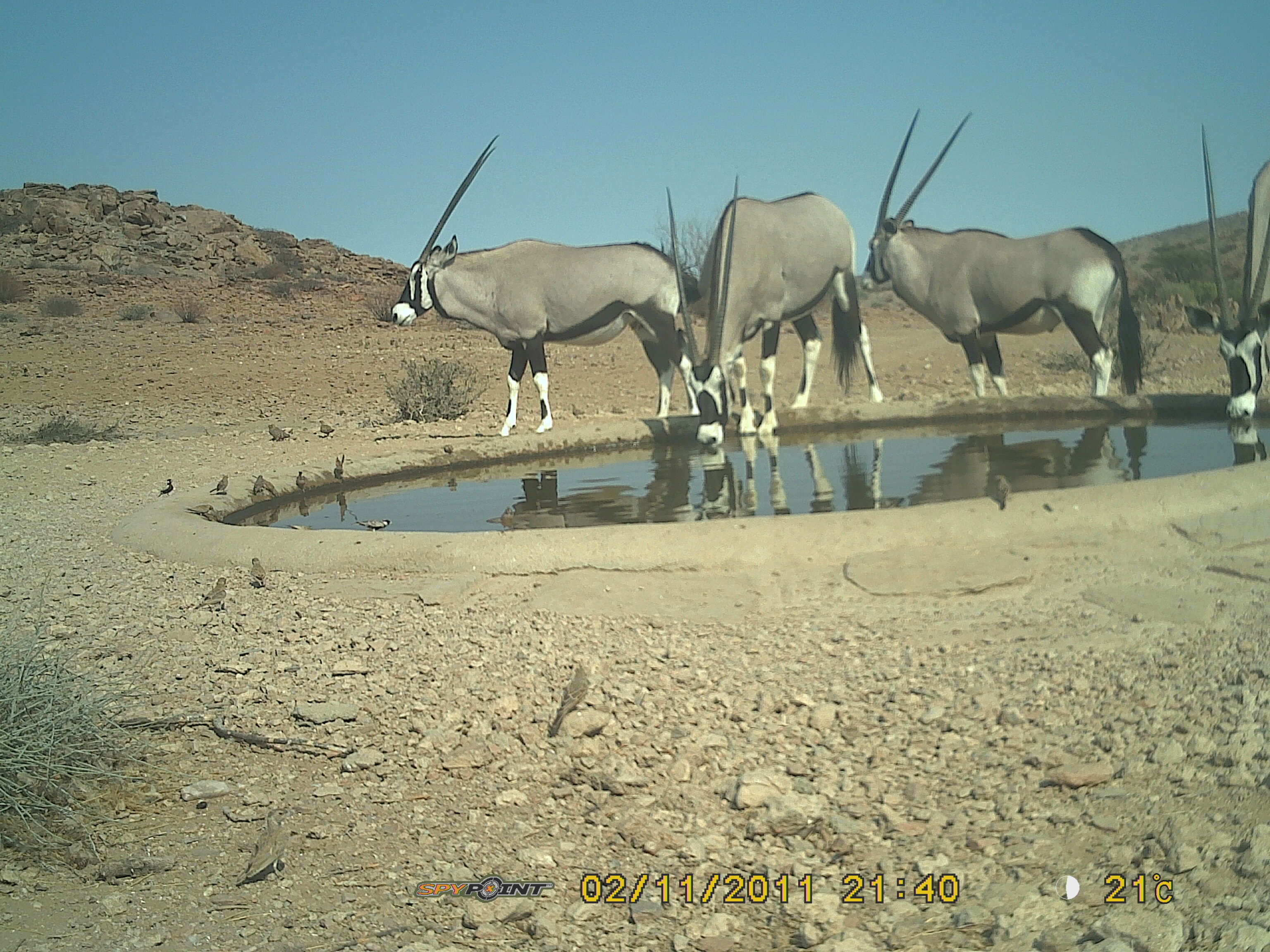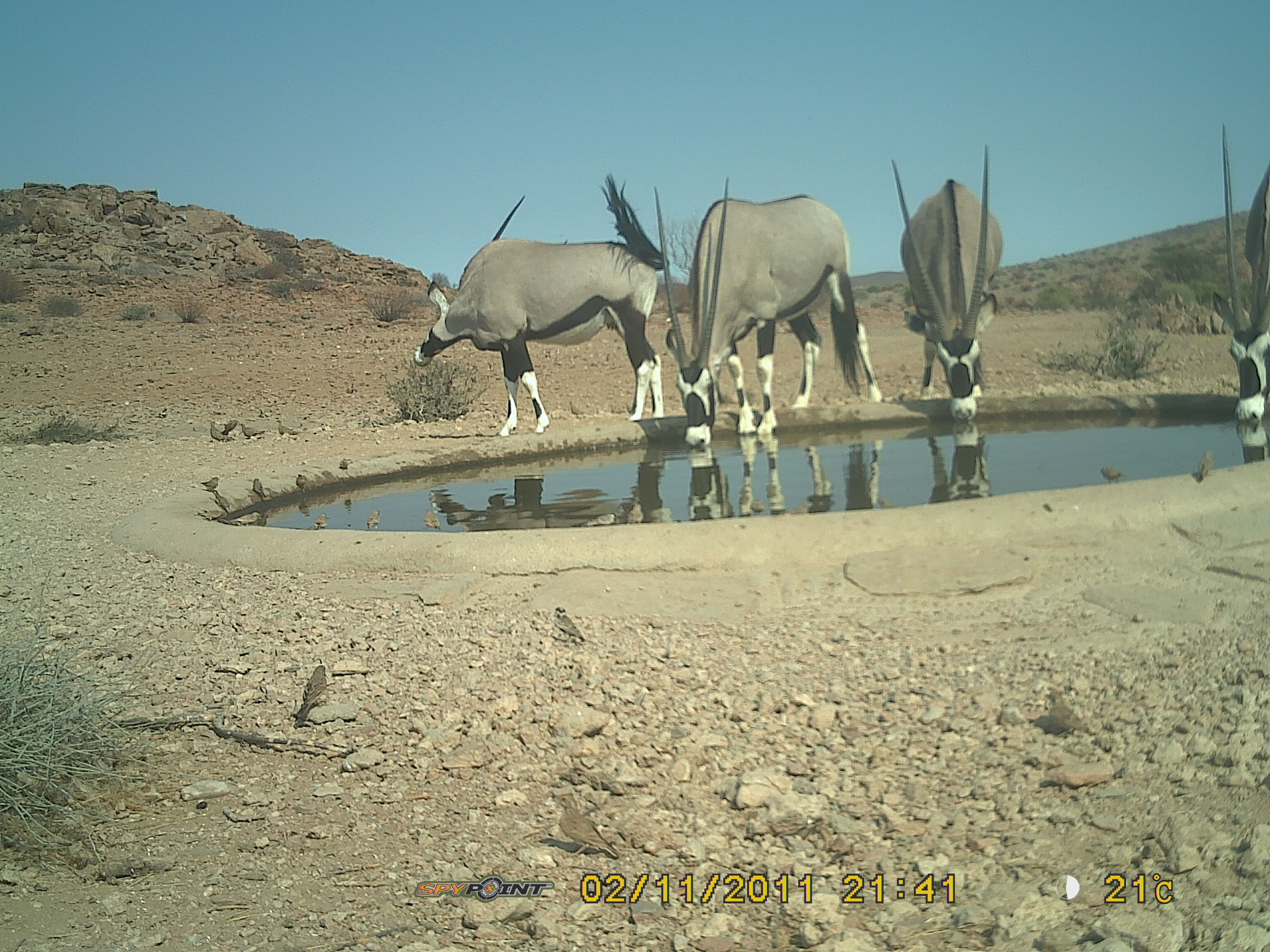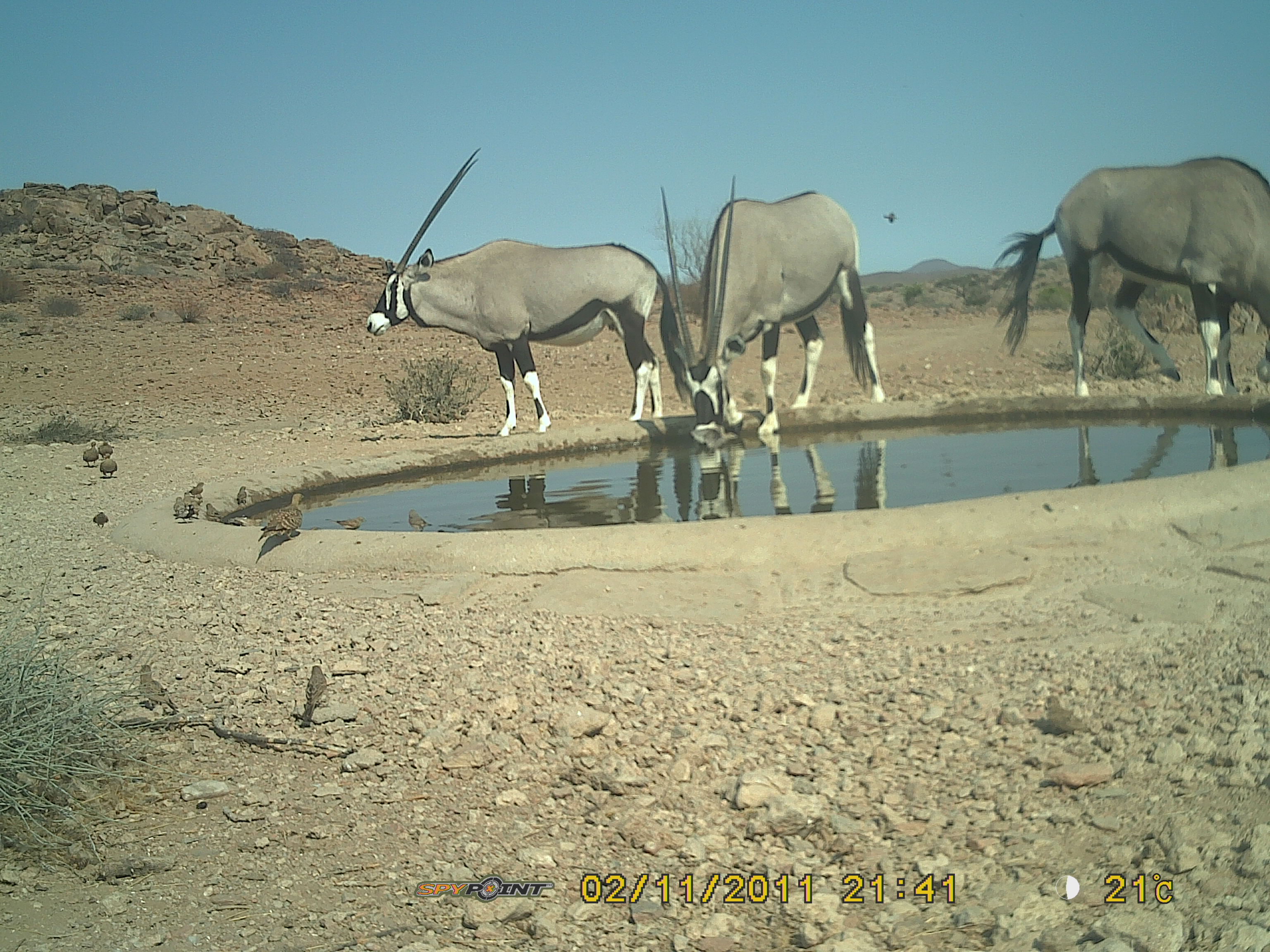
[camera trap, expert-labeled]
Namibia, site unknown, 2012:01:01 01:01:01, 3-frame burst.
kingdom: Animalia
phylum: Chordata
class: Mammalia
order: Artiodactyla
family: Bovidae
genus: Oryx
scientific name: Oryx gazella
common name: gemsbok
Oryx gazella (gemsbok).